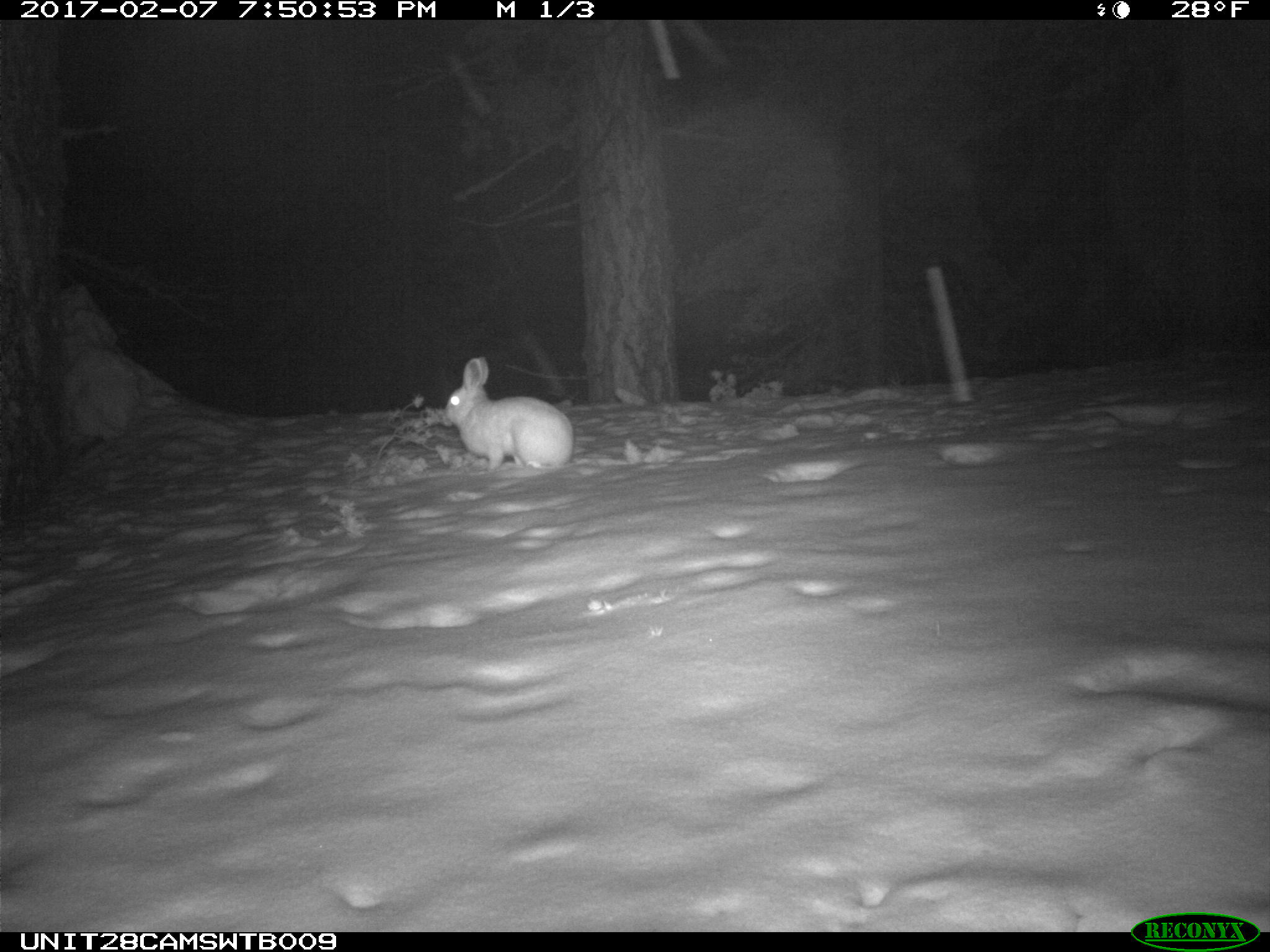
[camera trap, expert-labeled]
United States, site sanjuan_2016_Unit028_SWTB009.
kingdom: Animalia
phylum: Chordata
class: Mammalia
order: Lagomorpha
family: Leporidae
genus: Lepus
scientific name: Lepus americanus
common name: snowshoe hare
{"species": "Lepus americanus (snowshoe hare)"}